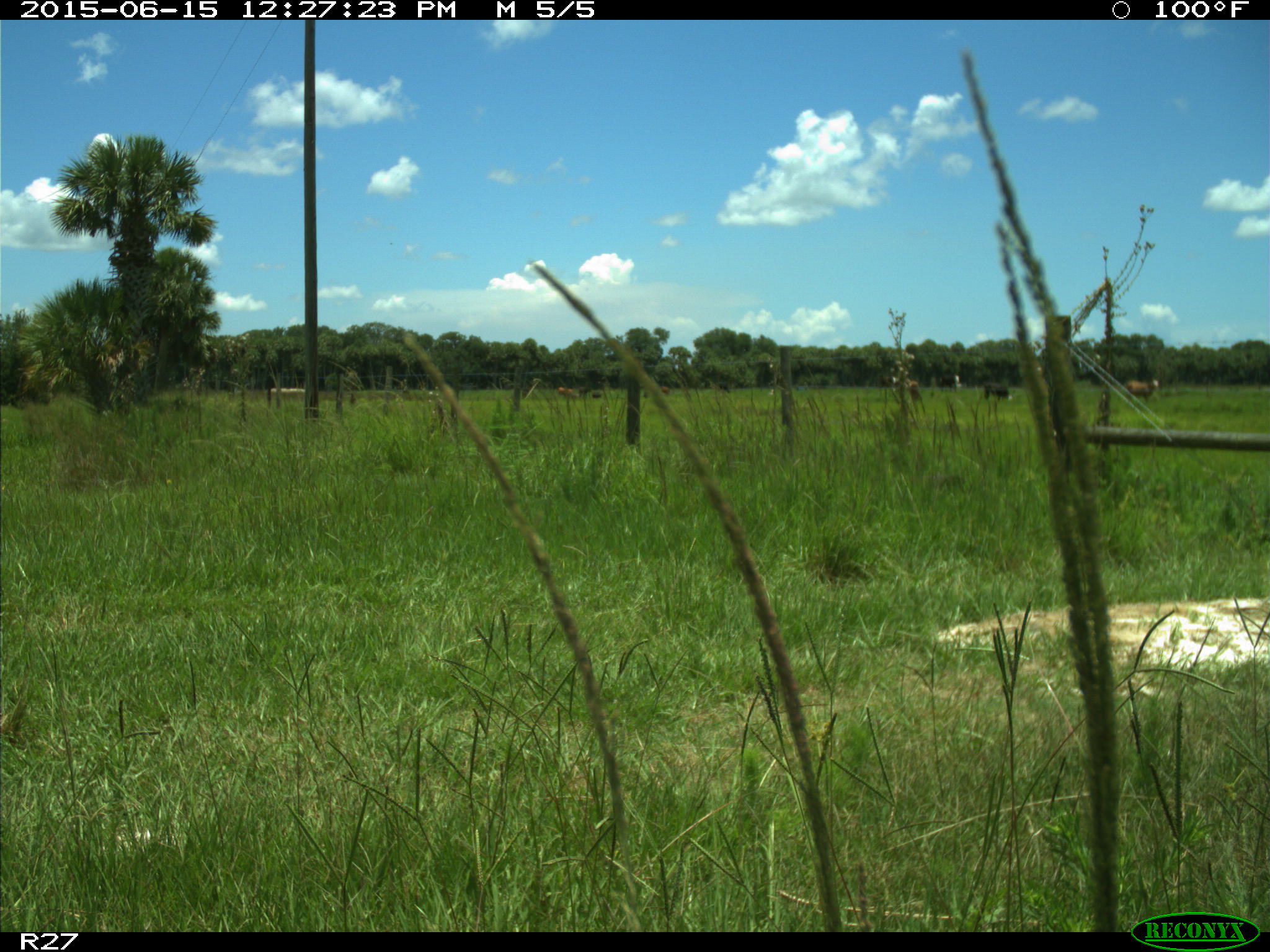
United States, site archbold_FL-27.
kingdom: Animalia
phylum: Chordata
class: Mammalia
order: Artiodactyla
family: Bovidae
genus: Bos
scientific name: Bos taurus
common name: domestic cow